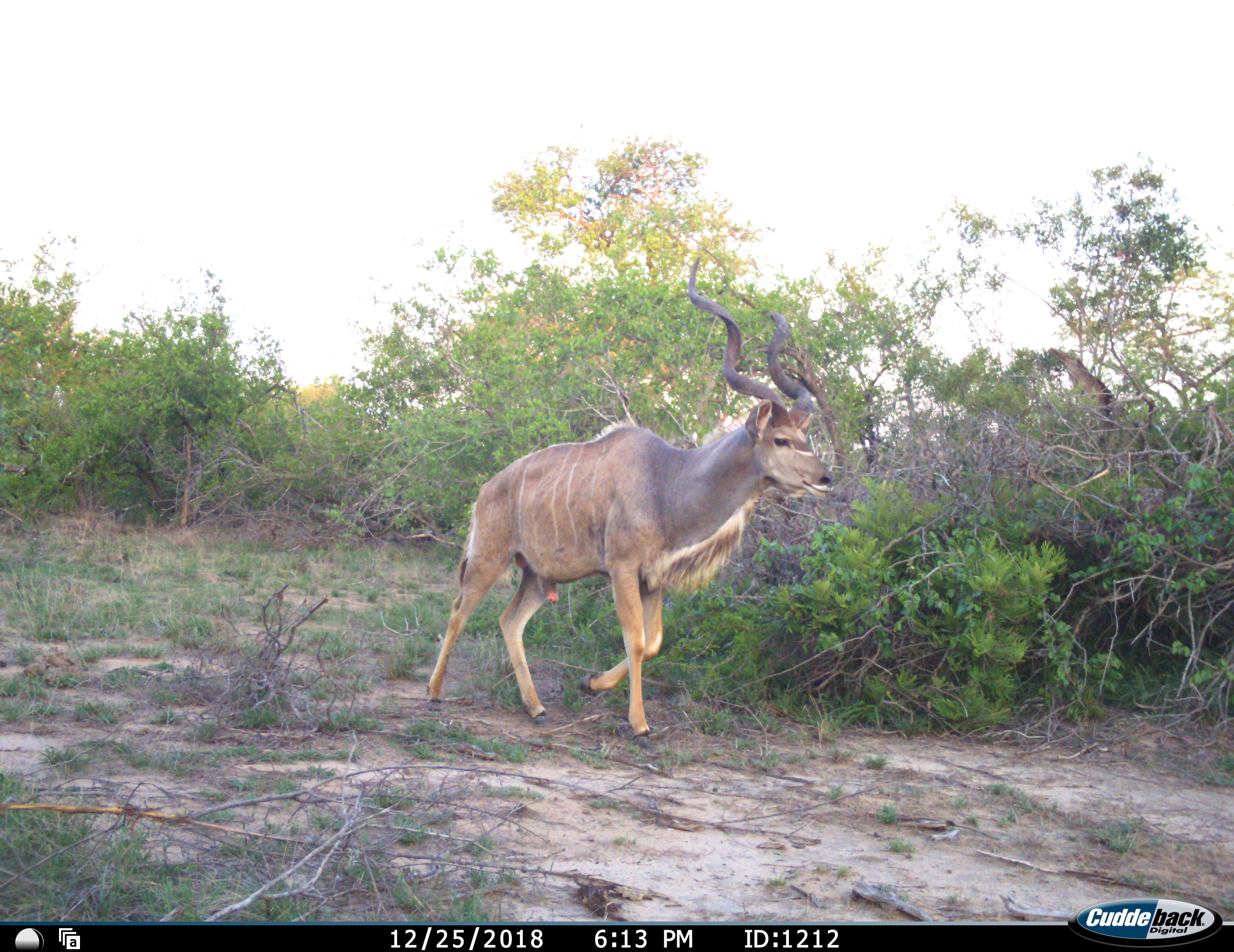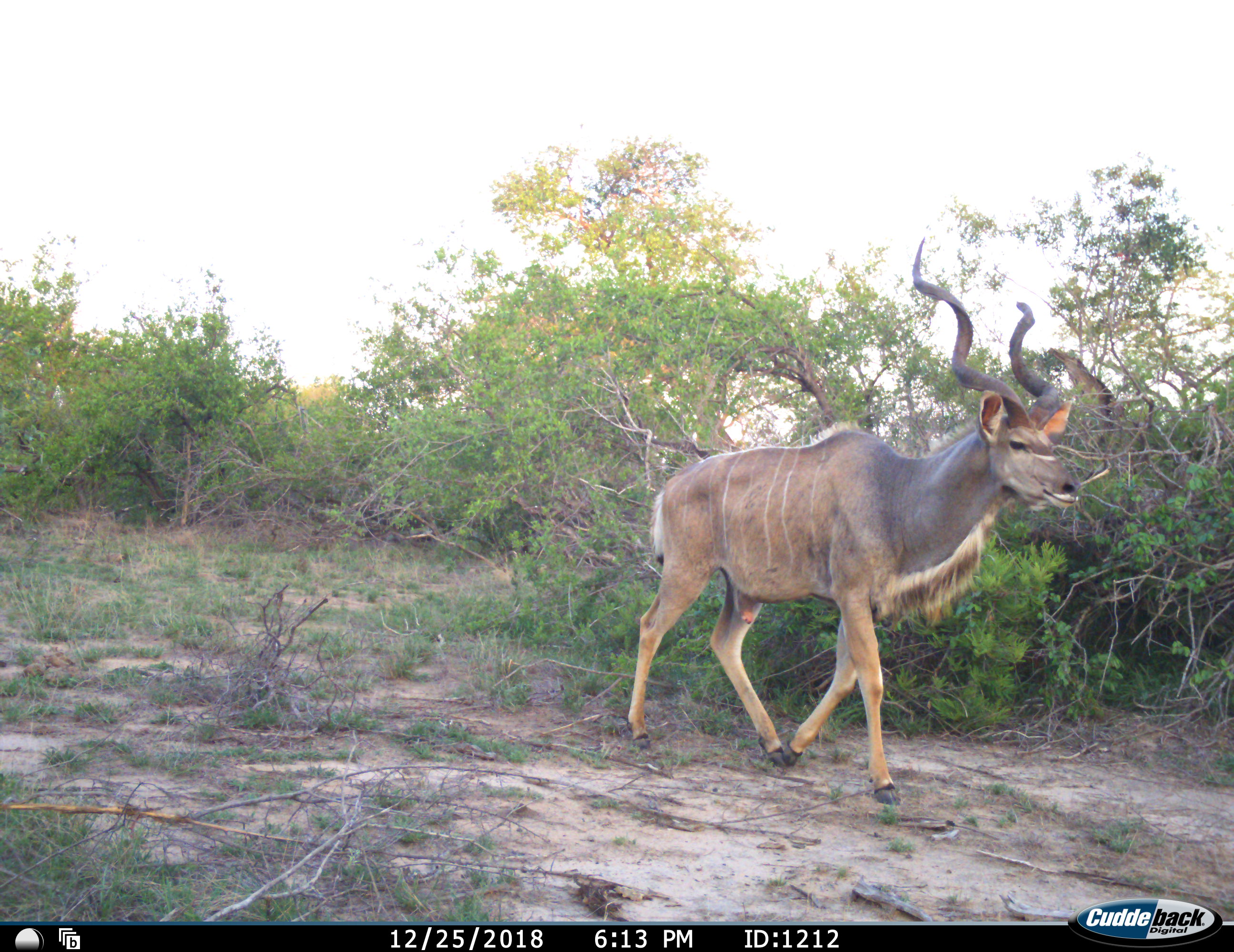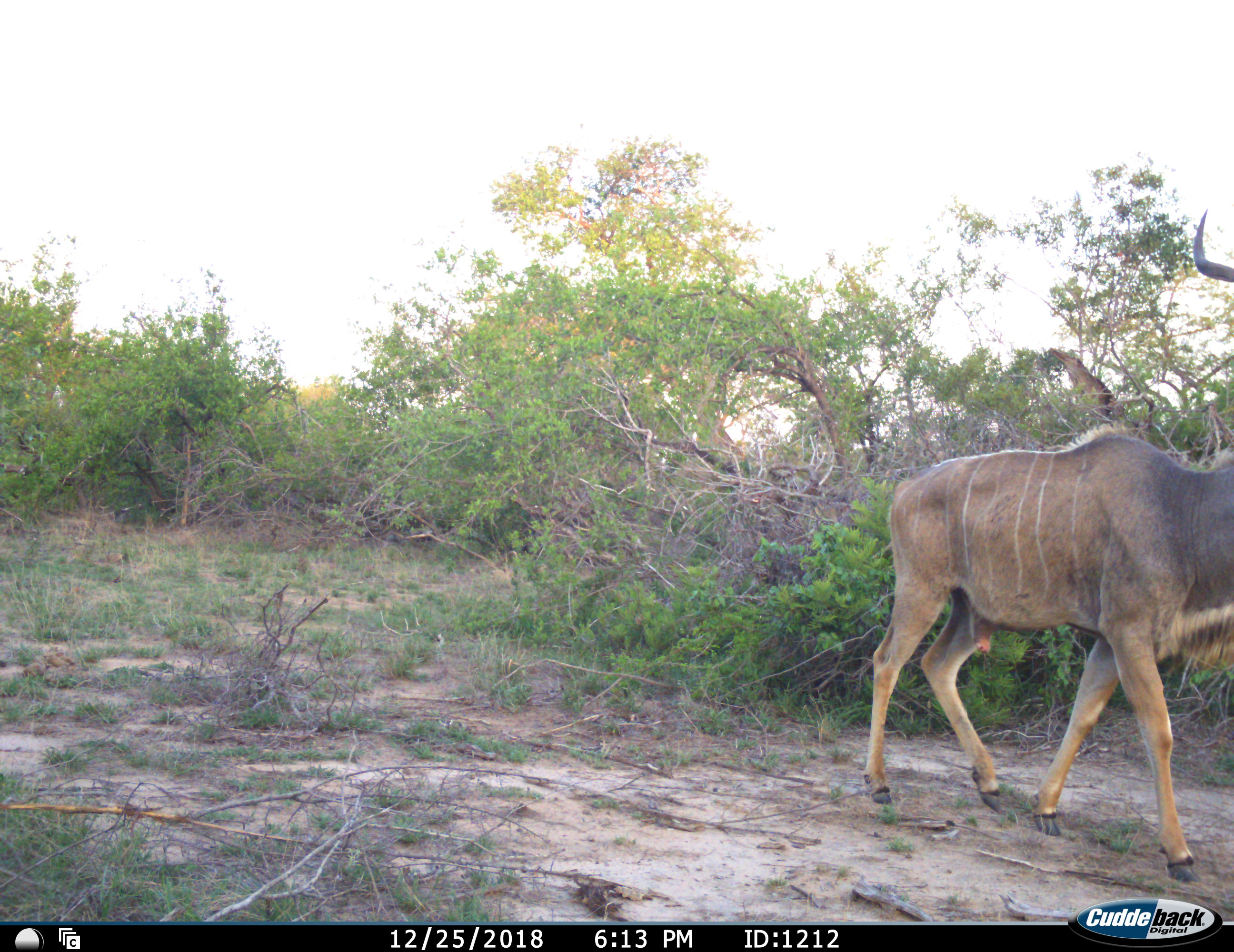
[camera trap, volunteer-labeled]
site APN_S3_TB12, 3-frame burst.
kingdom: Animalia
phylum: Chordata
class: Mammalia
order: Artiodactyla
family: Bovidae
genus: Tragelaphus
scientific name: Tragelaphus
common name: kudu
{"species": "kudu (Tragelaphus)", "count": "1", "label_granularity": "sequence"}